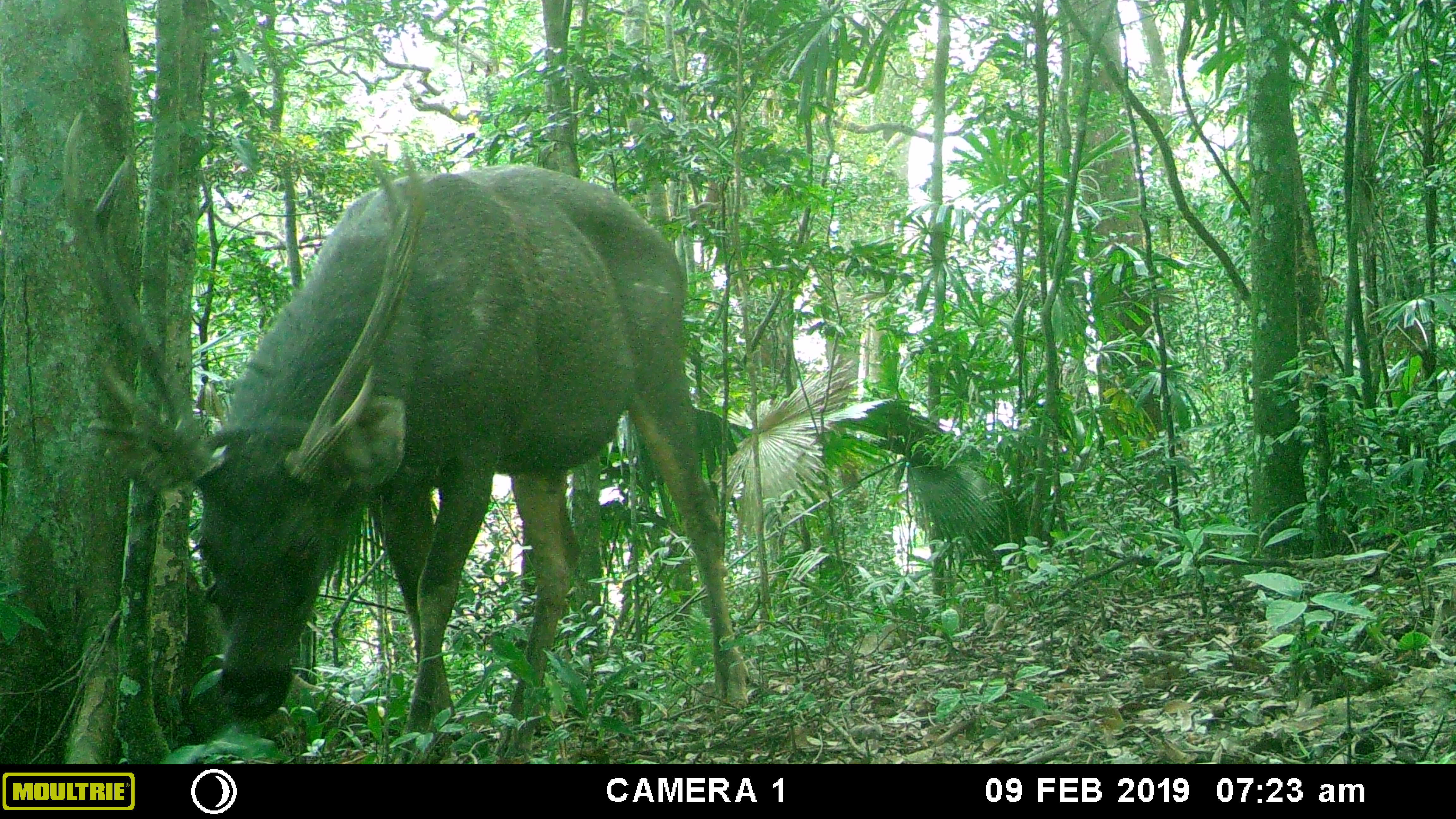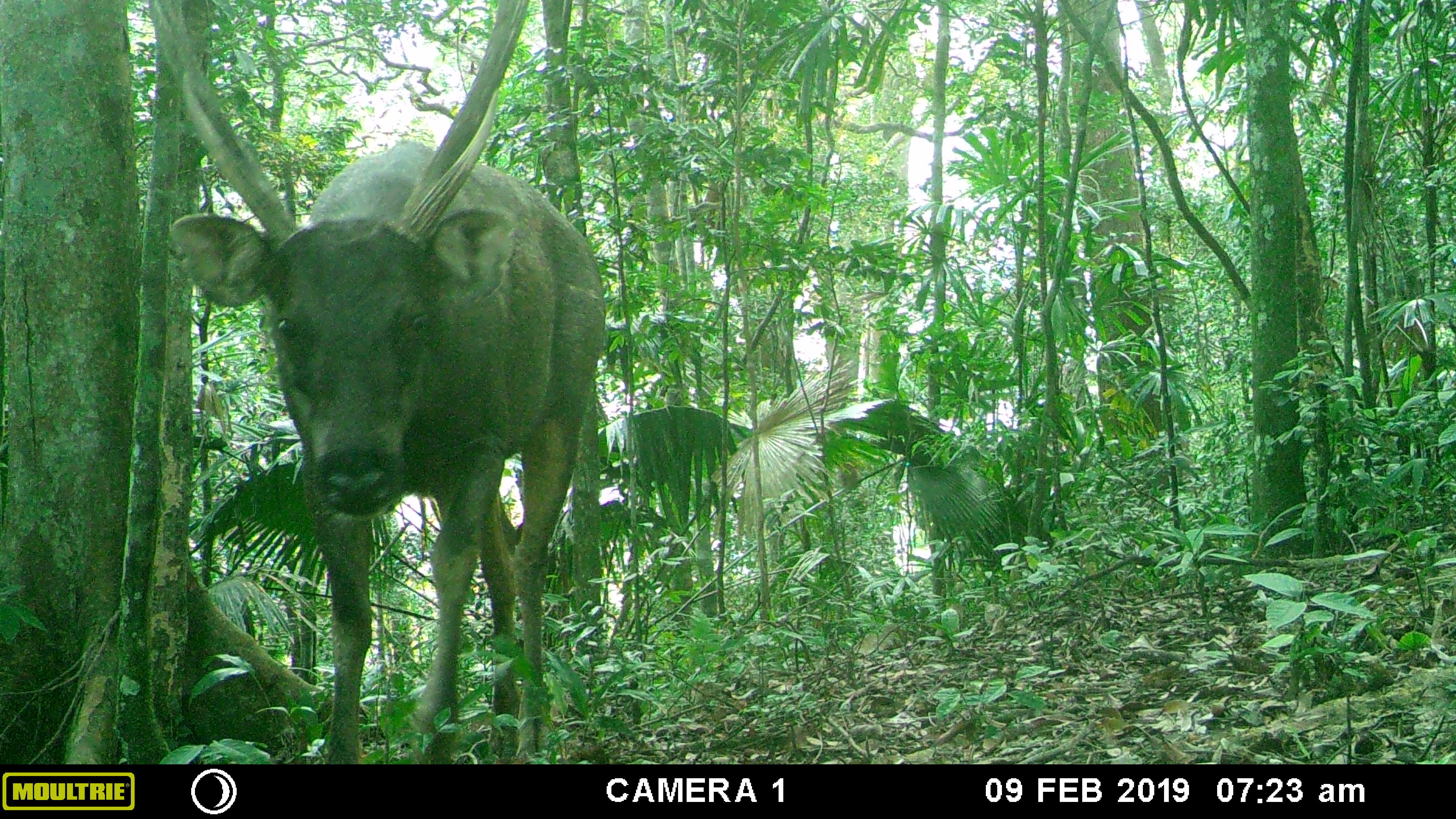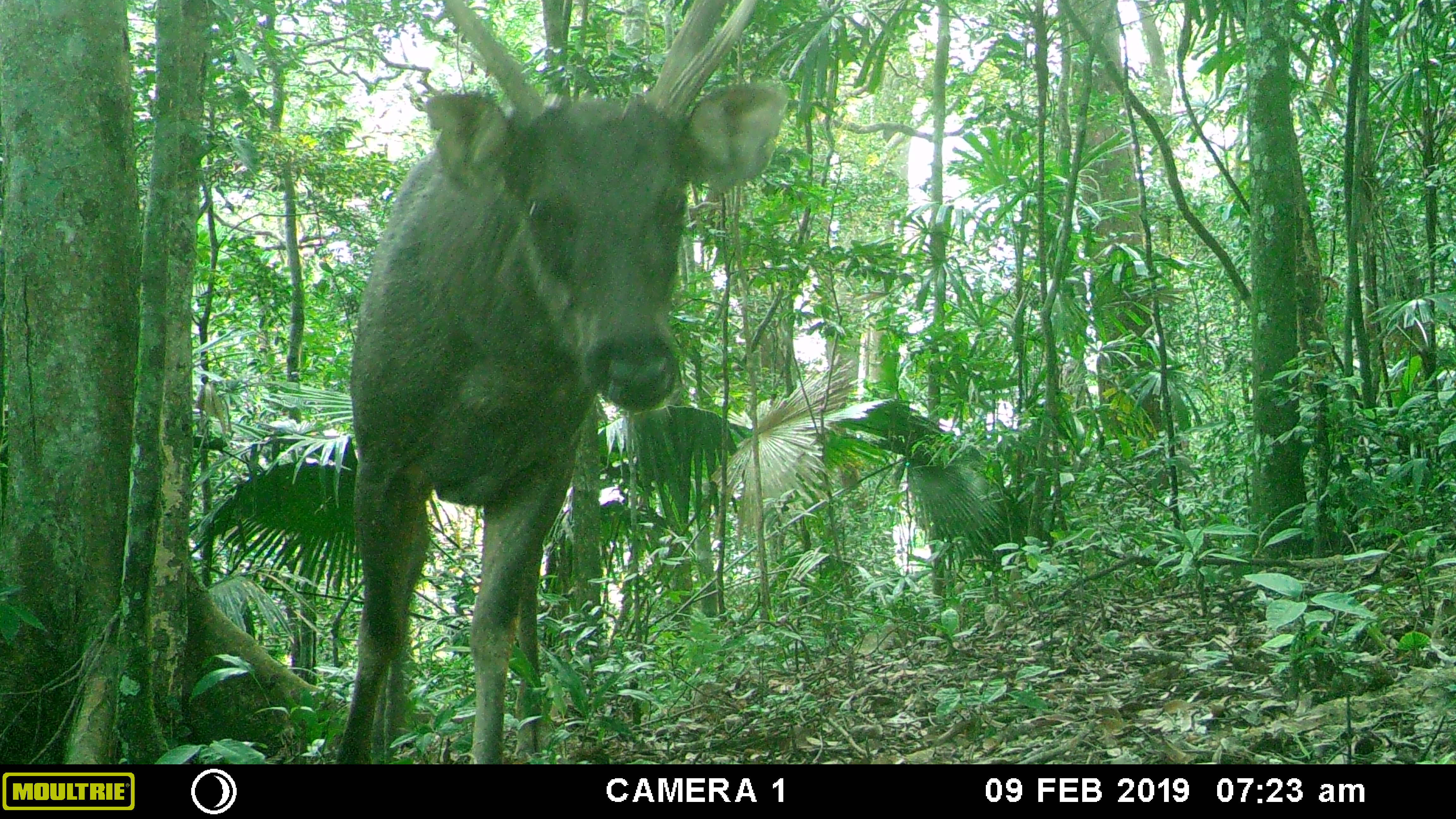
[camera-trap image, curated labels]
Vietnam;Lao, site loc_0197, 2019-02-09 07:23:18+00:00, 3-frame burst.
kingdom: Animalia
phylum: Chordata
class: Mammalia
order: Artiodactyla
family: Cervidae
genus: Rusa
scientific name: Rusa unicolor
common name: sambar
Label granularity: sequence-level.